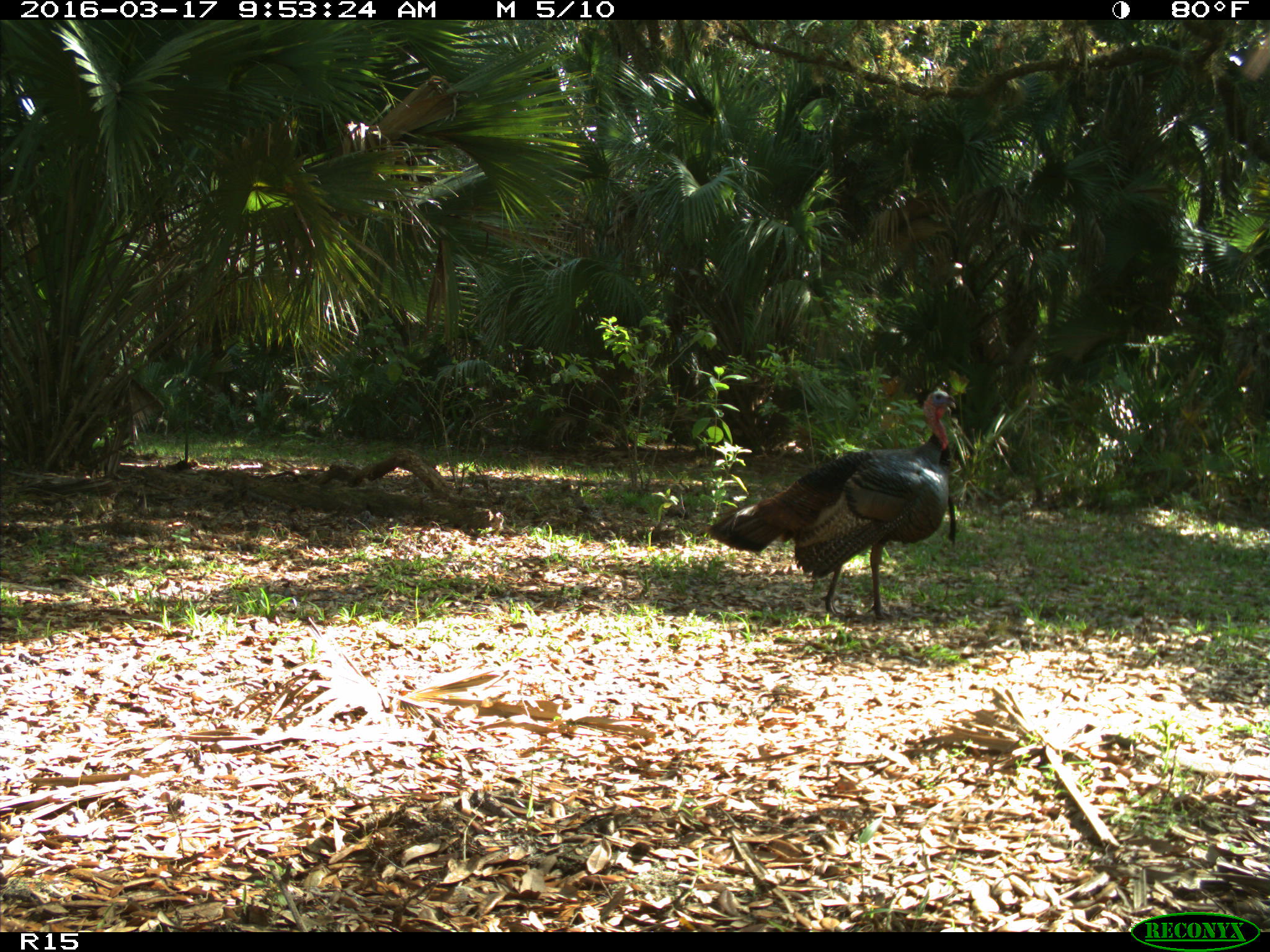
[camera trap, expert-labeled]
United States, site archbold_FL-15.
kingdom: Animalia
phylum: Chordata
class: Aves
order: Galliformes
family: Phasianidae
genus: Meleagris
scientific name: Meleagris gallopavo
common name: wild turkey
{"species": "Meleagris gallopavo (wild turkey)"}